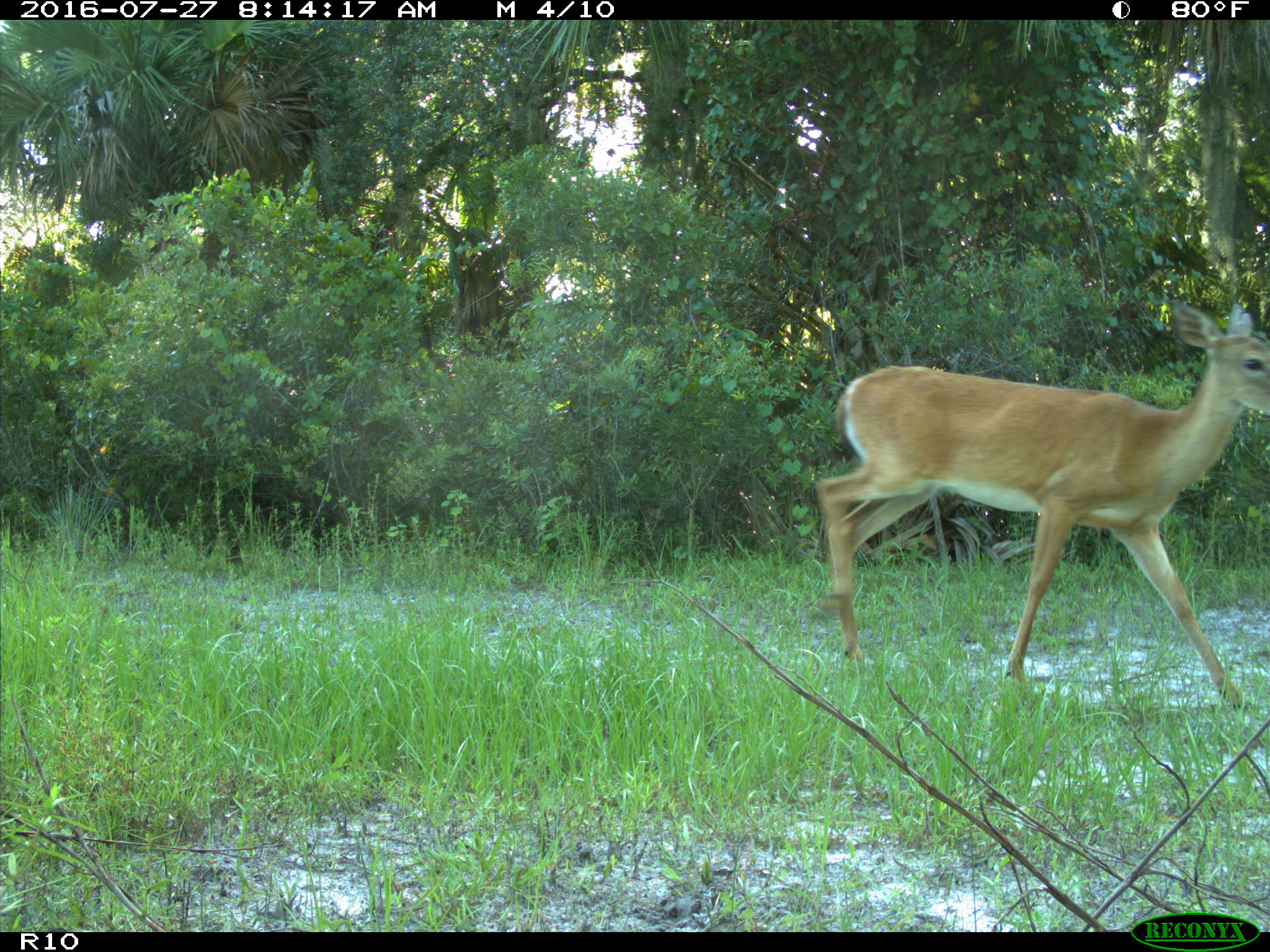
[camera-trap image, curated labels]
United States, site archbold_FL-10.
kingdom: Animalia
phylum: Chordata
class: Mammalia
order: Artiodactyla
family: Cervidae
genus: Odocoileus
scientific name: Odocoileus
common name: deer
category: unidentified deer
Unidentified deer (deer) (Odocoileus).